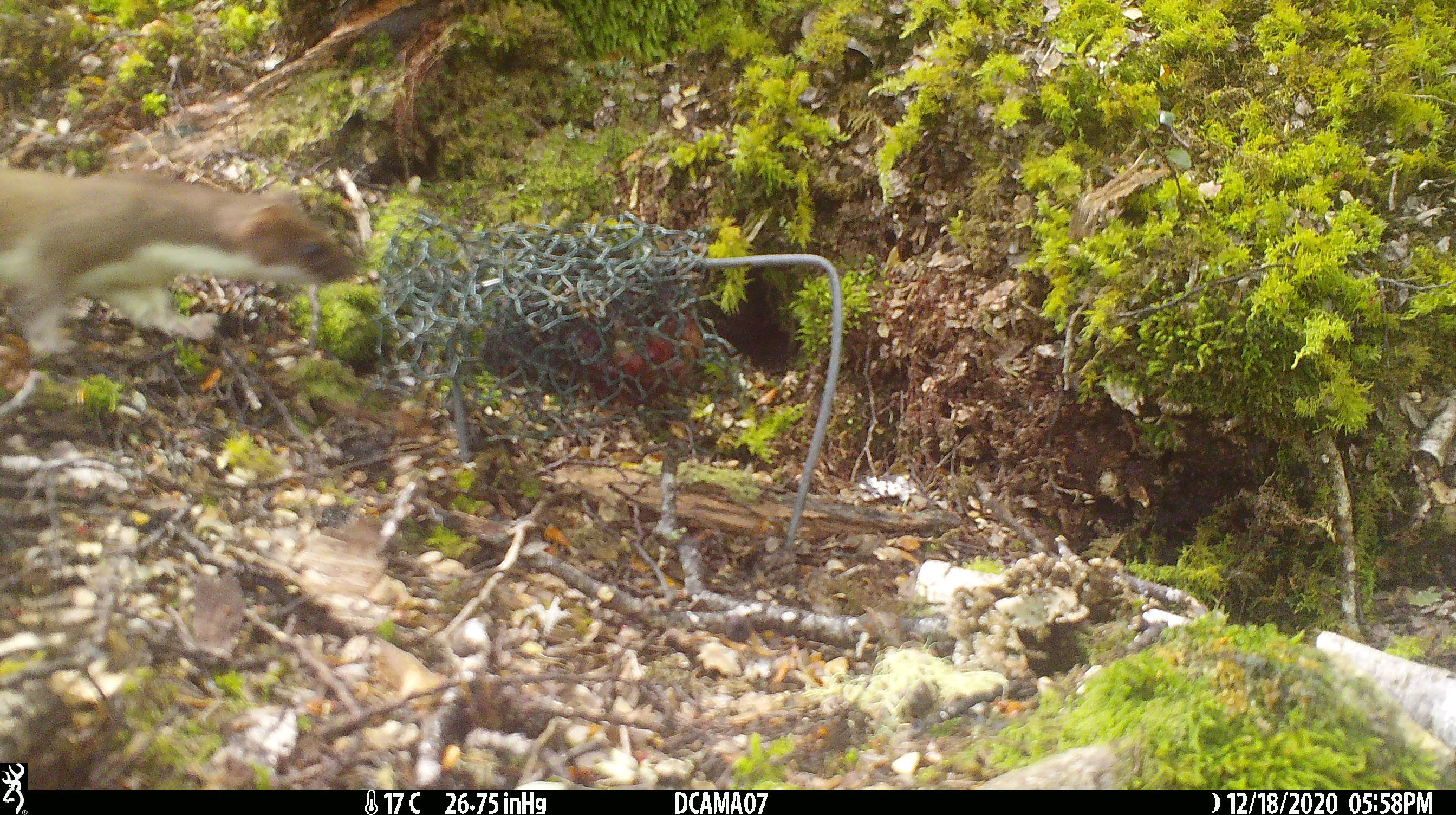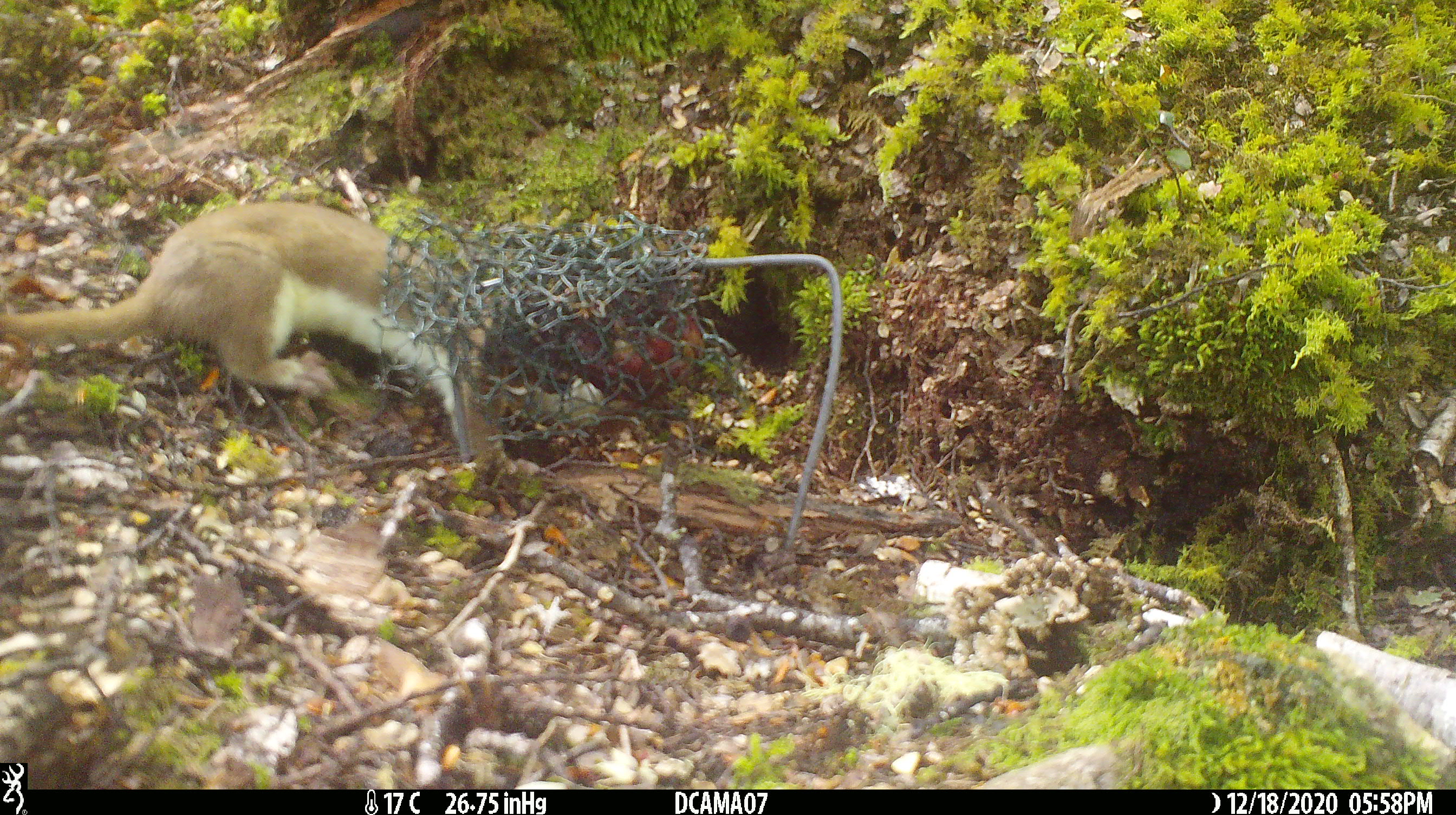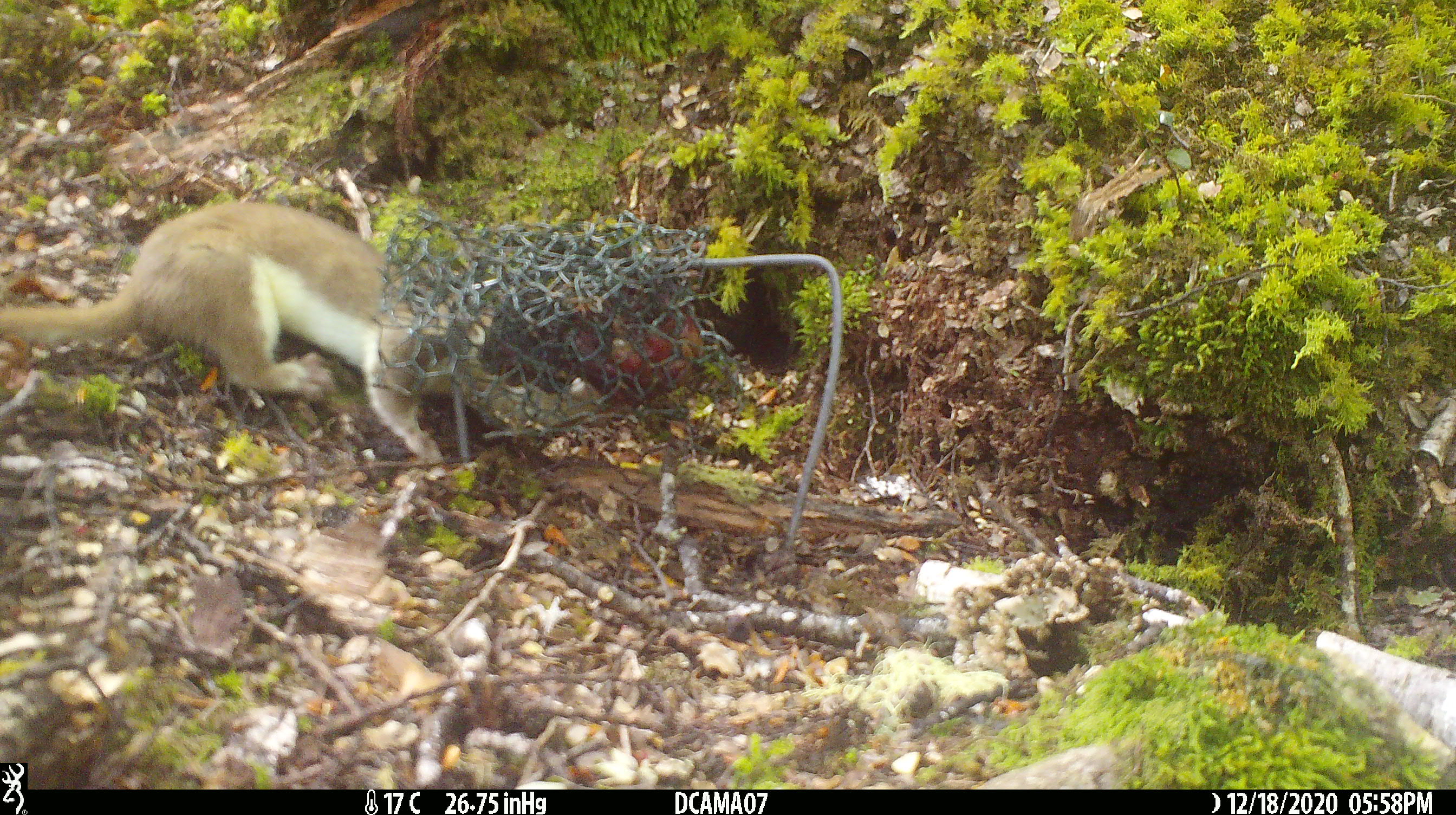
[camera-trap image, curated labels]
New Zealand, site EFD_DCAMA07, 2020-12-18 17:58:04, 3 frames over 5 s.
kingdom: Animalia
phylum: Chordata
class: Mammalia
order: Carnivora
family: Mustelidae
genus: Mustela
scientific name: Mustela erminea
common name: stoat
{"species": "stoat (Mustela erminea)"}